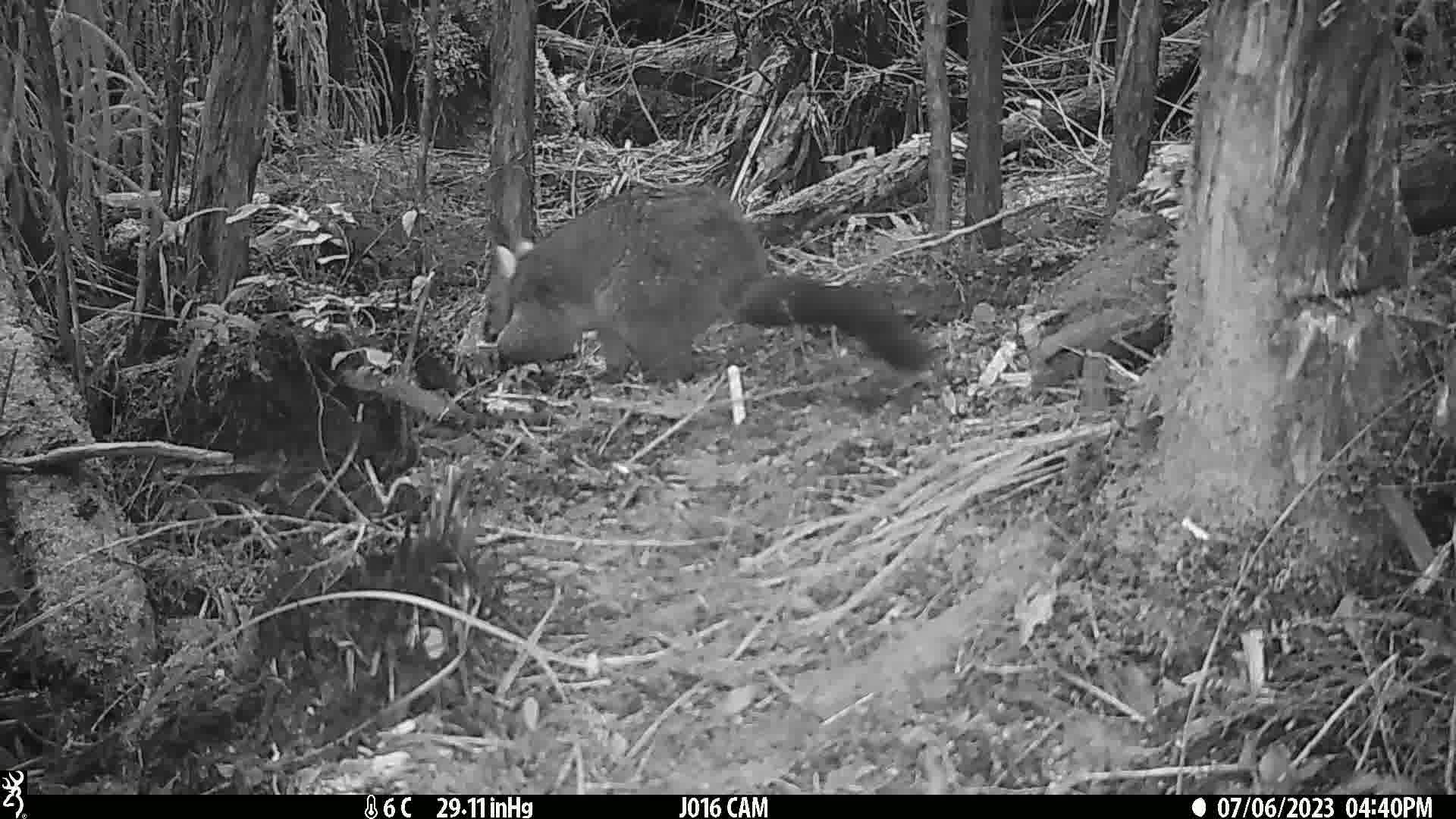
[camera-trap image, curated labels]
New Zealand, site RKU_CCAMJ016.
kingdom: Animalia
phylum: Chordata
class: Mammalia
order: Diprotodontia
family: Phalangeridae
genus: Trichosurus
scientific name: Trichosurus vulpecula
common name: common brushtail possum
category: possum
Possum (common brushtail possum) (Trichosurus vulpecula).